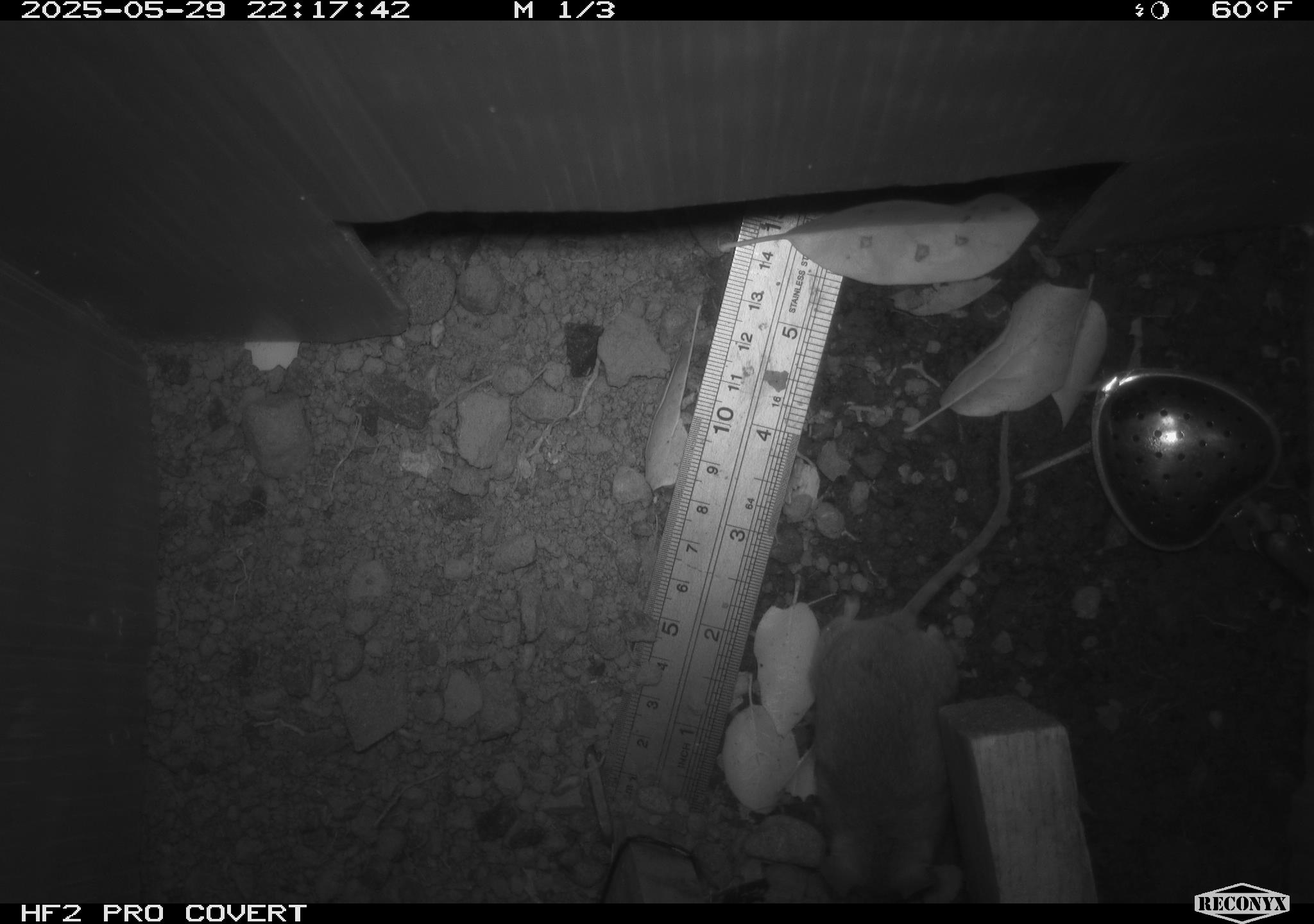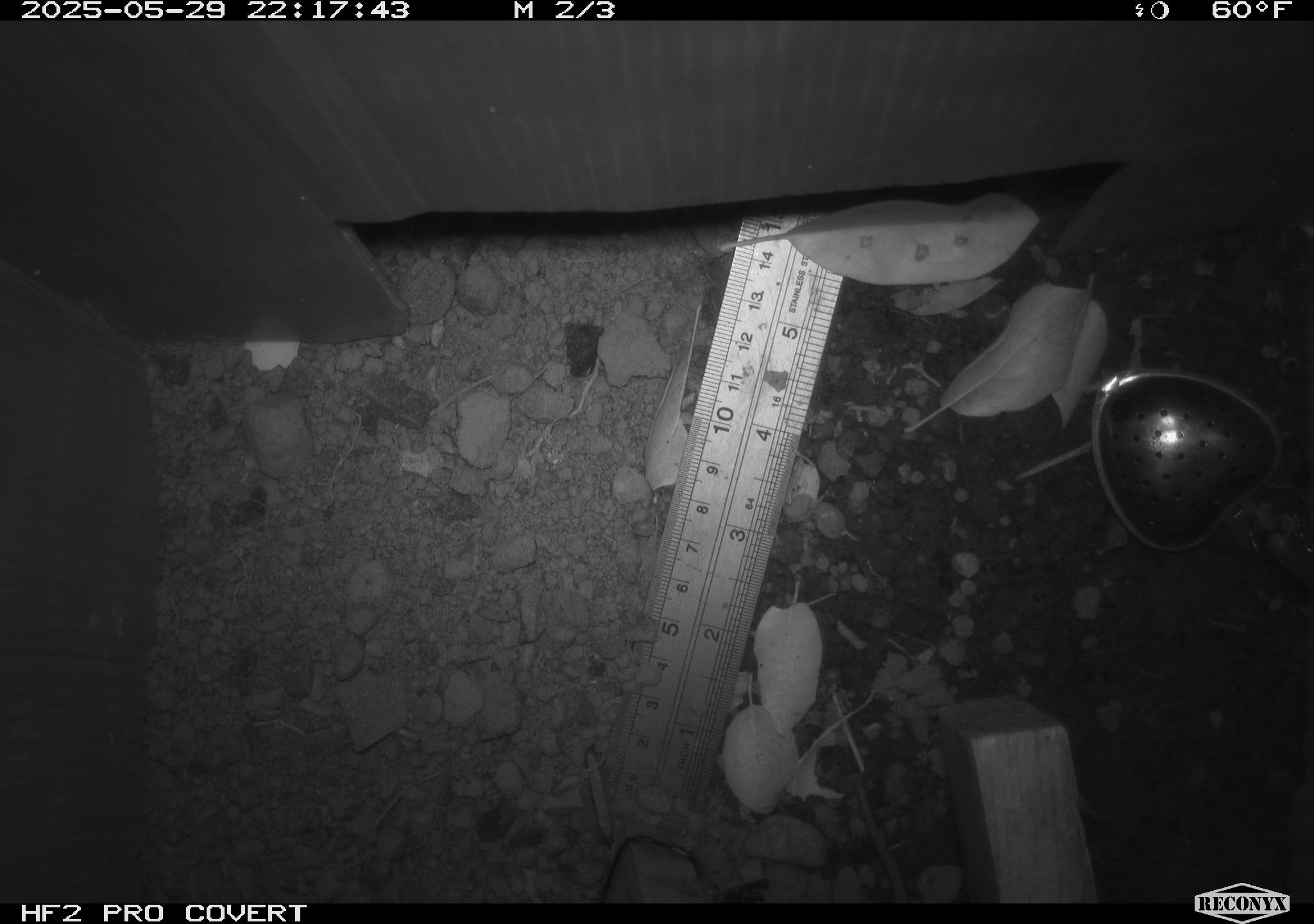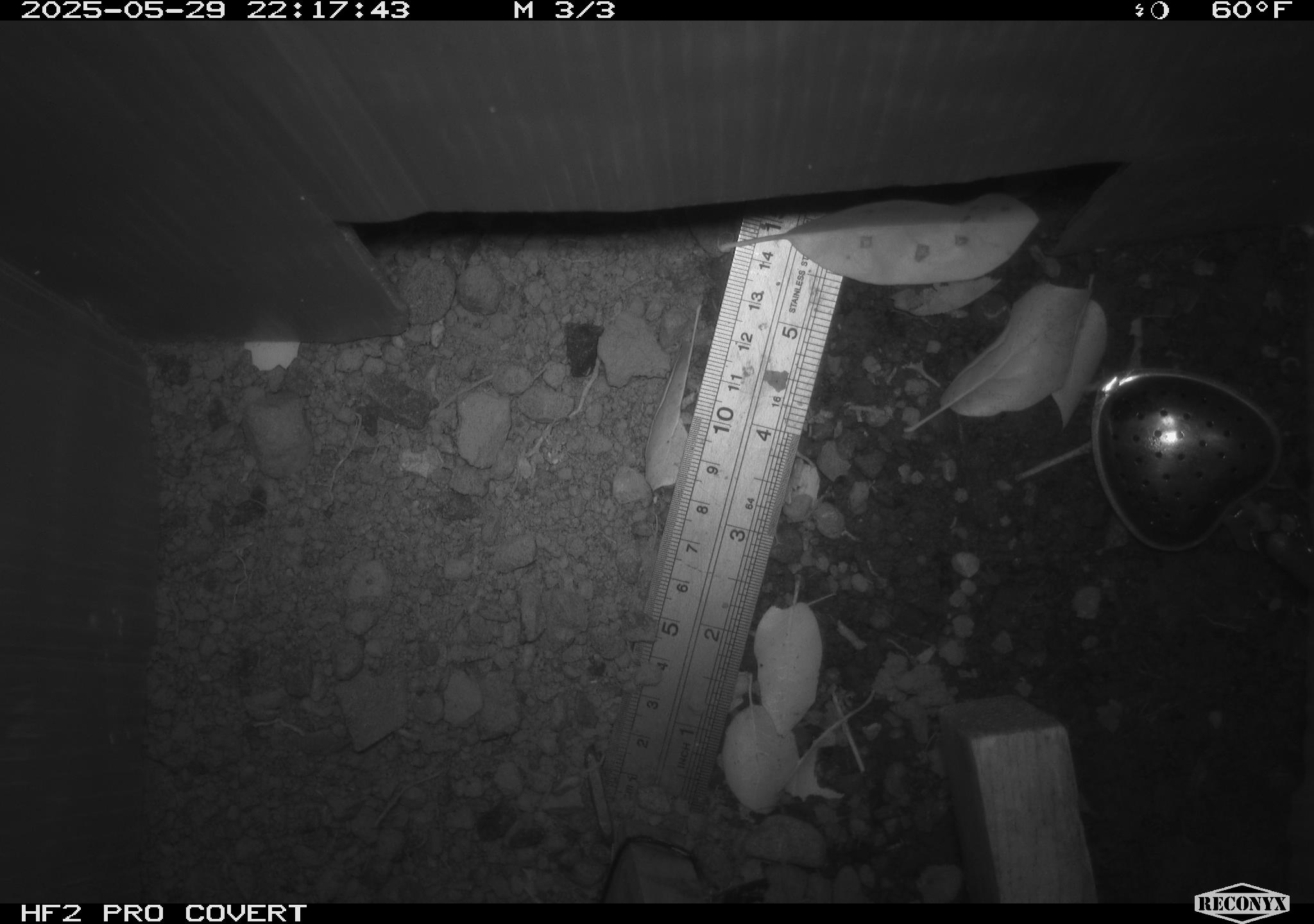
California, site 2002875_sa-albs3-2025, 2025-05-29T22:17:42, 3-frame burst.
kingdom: Animalia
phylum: Chordata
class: Mammalia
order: Rodentia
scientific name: Rodentia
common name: mouse species